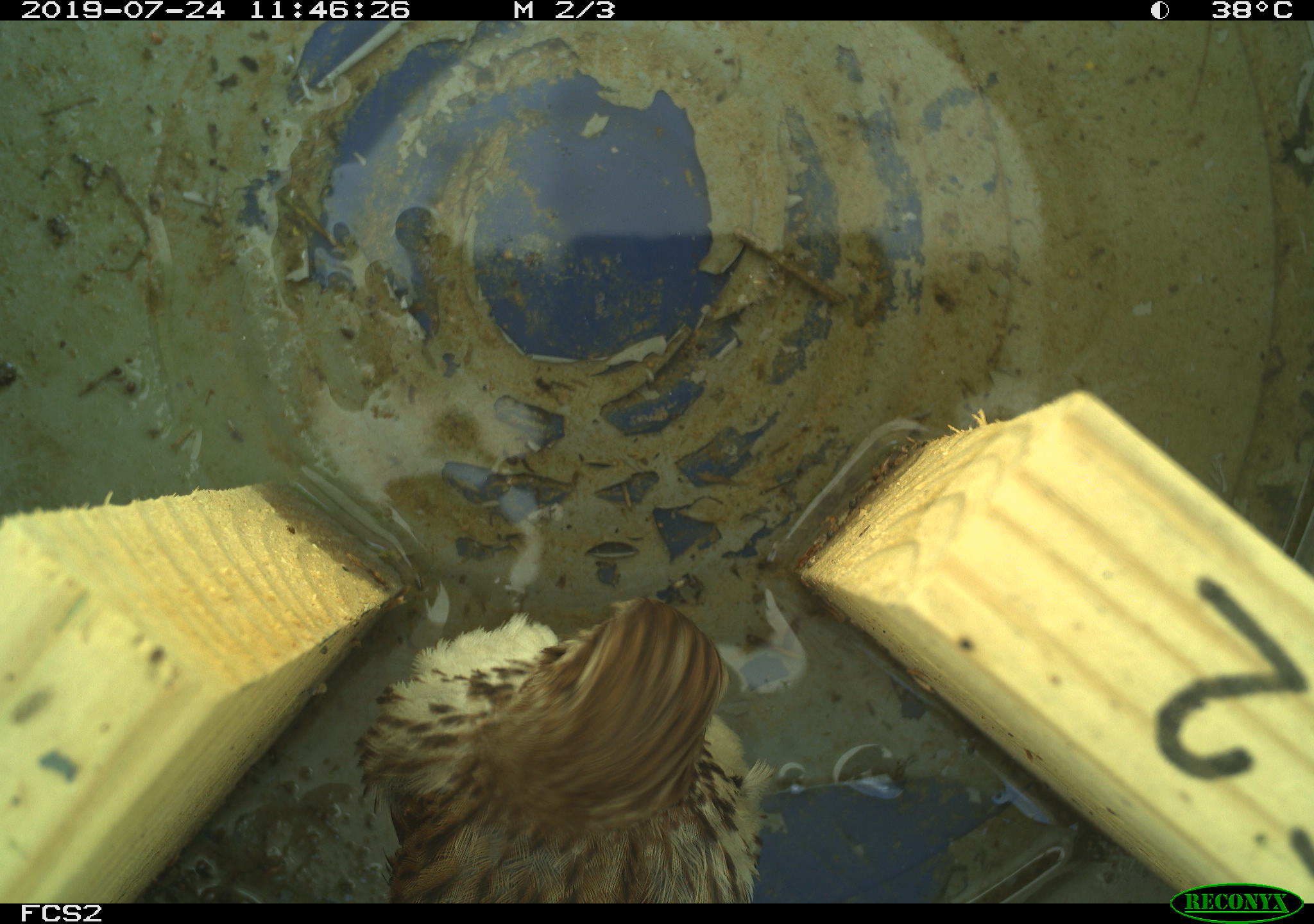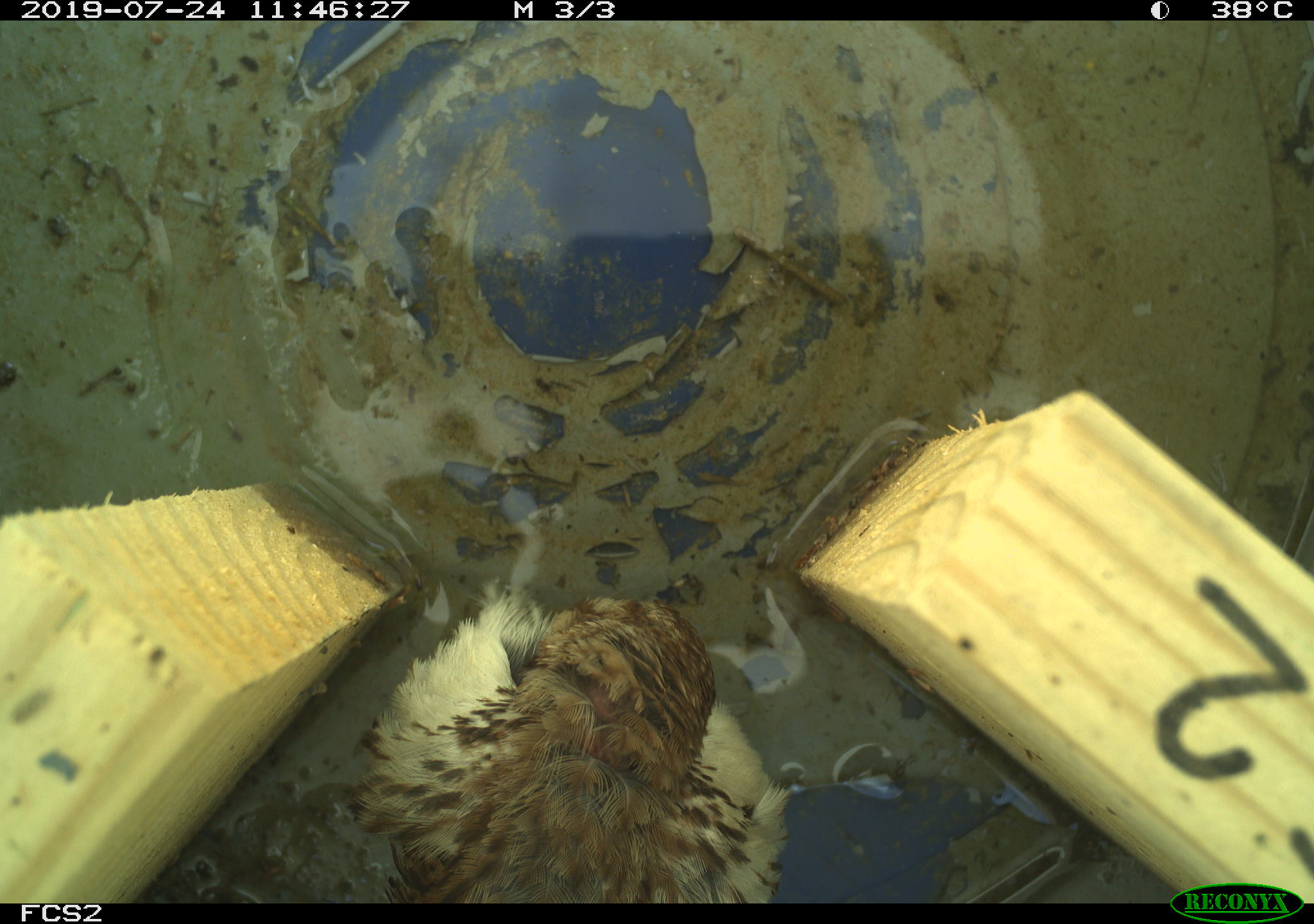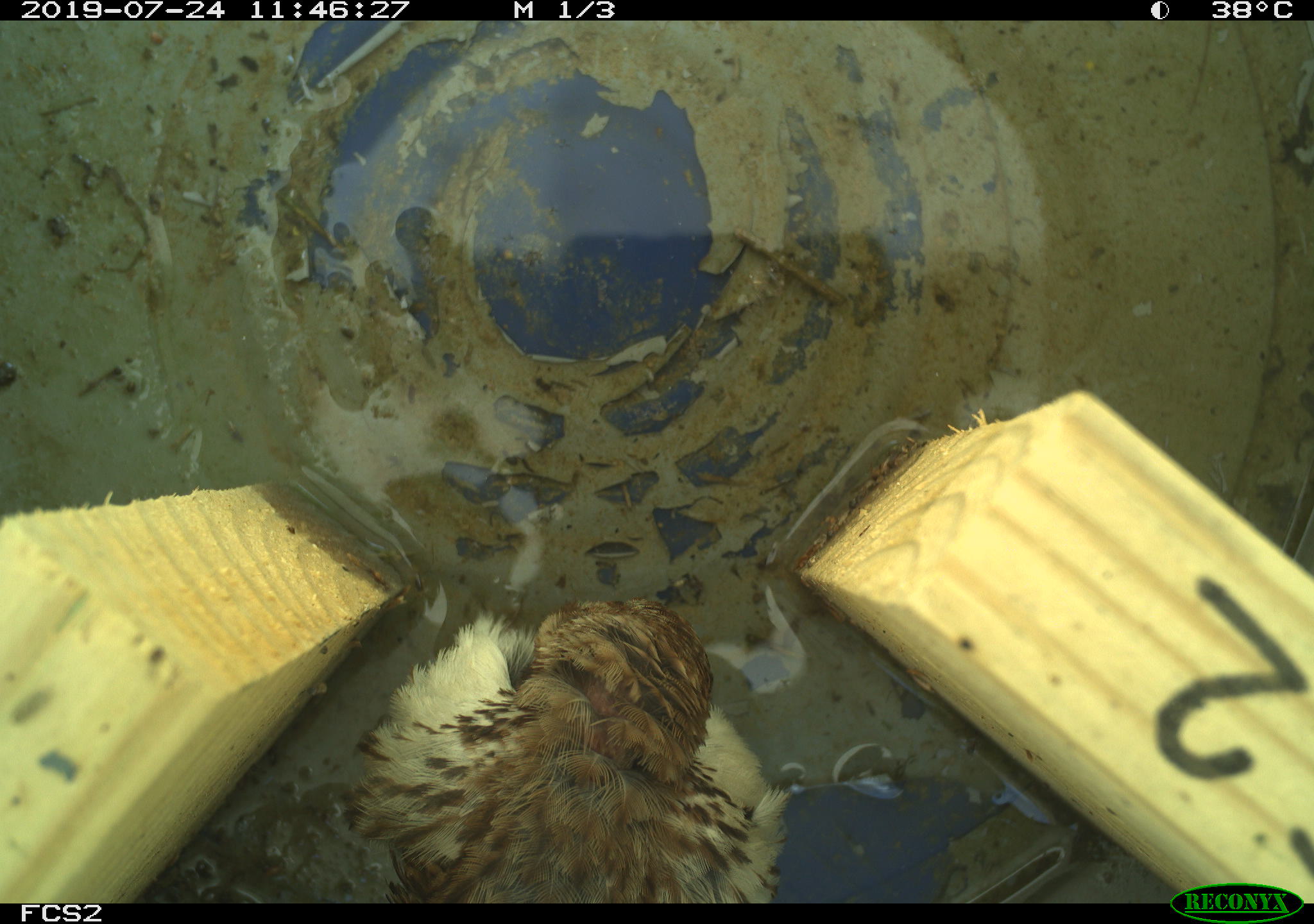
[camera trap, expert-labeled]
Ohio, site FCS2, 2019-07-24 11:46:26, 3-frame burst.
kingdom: Animalia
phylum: Chordata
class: Aves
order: Passeriformes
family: Passerellidae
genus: Melospiza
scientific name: Melospiza melodia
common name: song sparrow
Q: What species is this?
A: Song sparrow (Melospiza melodia).